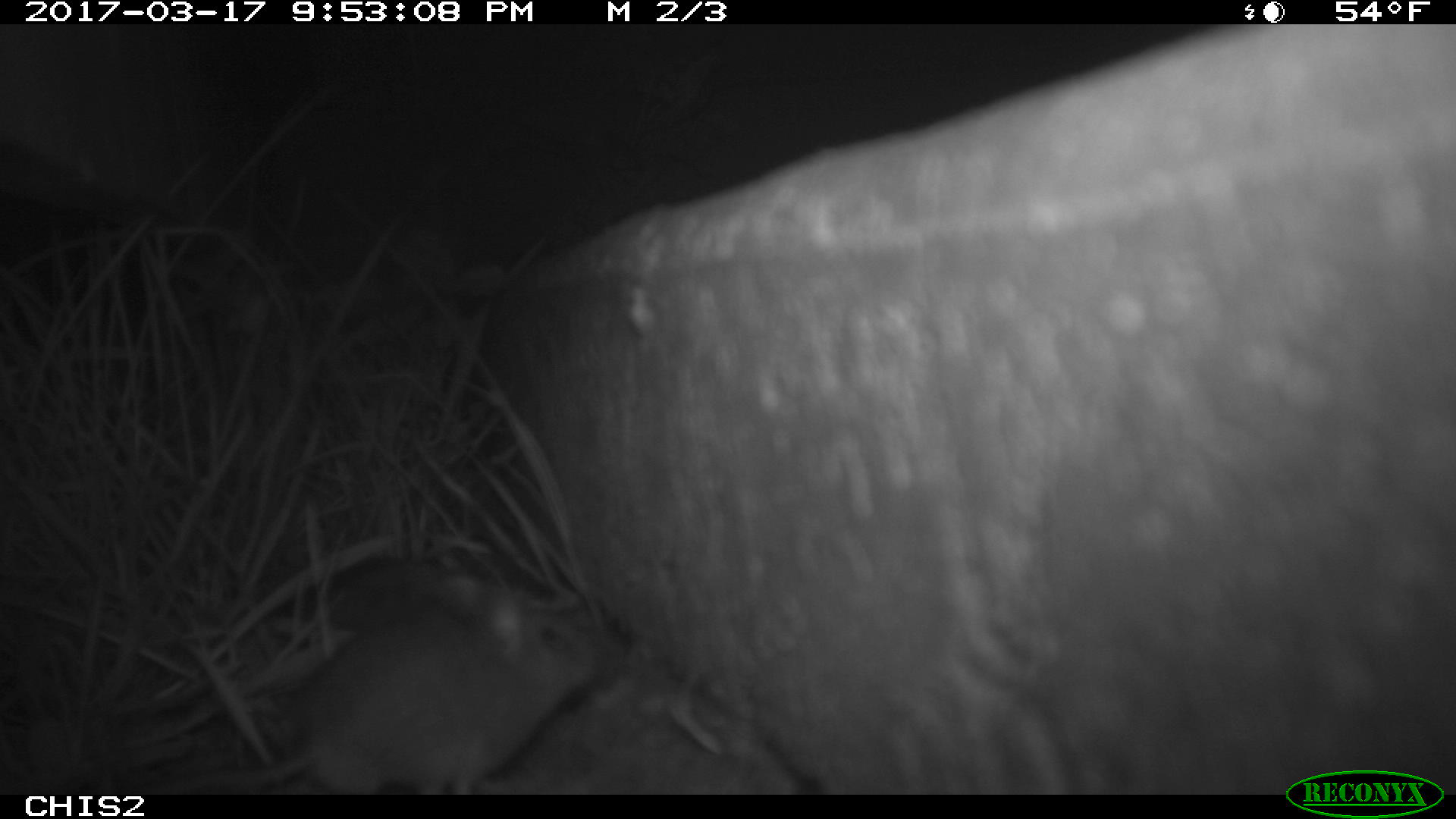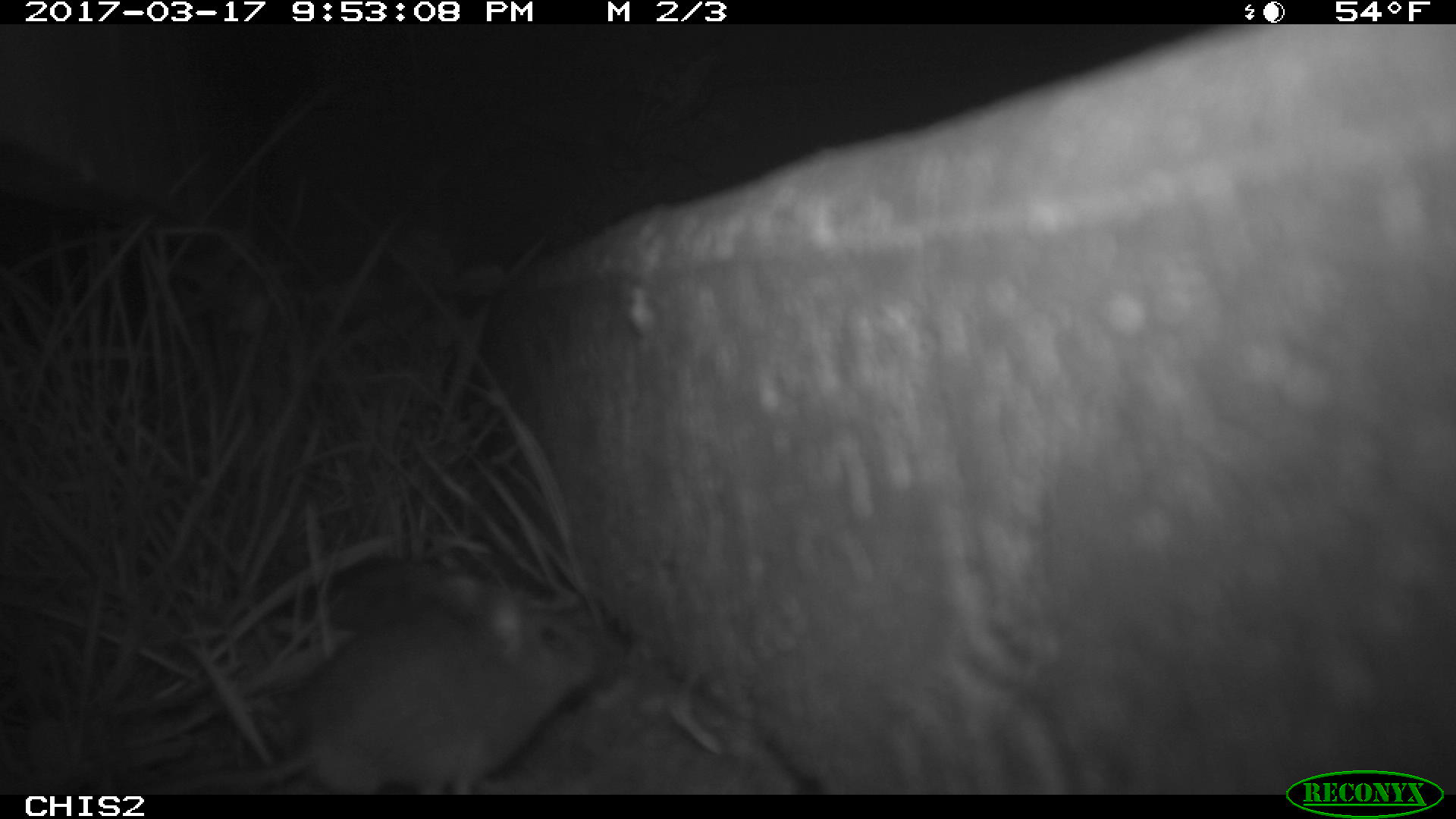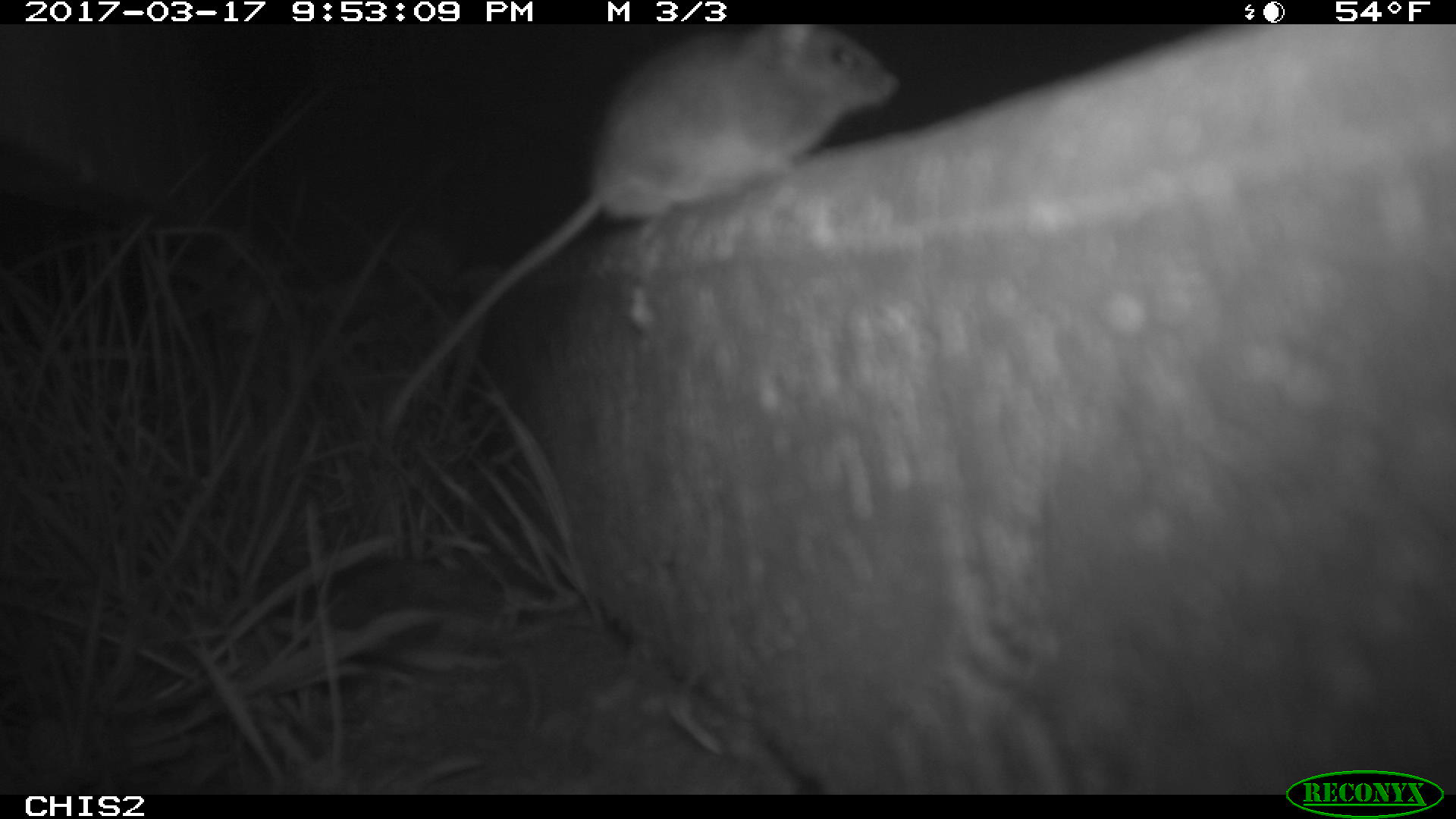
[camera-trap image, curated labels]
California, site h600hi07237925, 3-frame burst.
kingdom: Animalia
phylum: Chordata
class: Mammalia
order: Rodentia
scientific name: Rodentia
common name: rodent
Rodent (Rodentia).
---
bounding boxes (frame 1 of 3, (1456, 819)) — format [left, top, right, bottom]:
rodent: [128, 569, 614, 795]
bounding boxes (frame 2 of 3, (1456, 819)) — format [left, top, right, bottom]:
rodent: [137, 576, 603, 792]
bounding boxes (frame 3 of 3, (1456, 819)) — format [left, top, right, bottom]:
rodent: [381, 24, 899, 437]